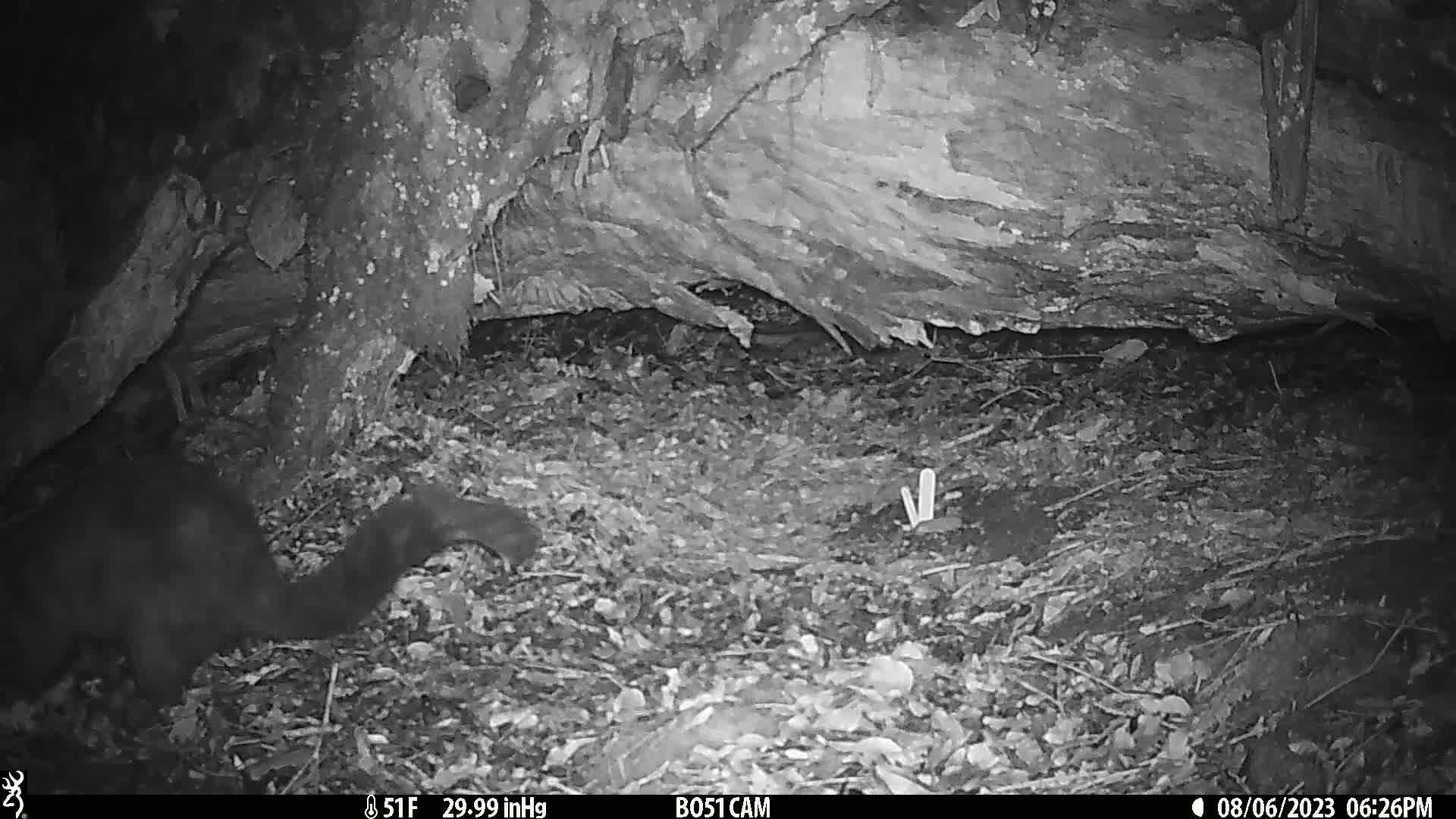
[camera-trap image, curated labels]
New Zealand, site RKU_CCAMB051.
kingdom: Animalia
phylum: Chordata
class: Mammalia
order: Diprotodontia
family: Phalangeridae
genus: Trichosurus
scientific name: Trichosurus vulpecula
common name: common brushtail possum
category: possum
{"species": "possum (common brushtail possum) (Trichosurus vulpecula)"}